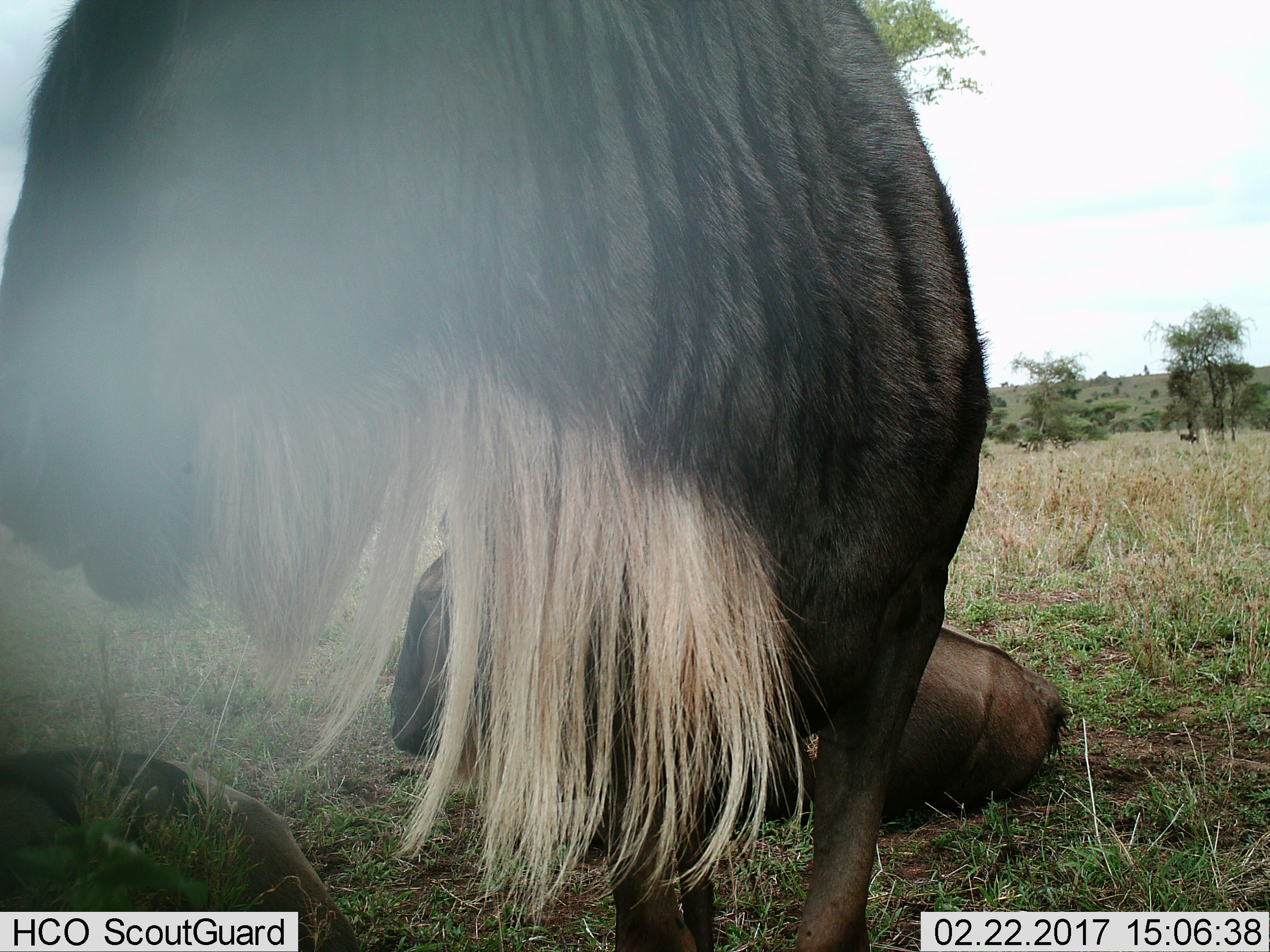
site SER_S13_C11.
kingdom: Animalia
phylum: Chordata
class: Mammalia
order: Artiodactyla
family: Bovidae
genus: Connochaetes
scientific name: Connochaetes taurinus taurinus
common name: blue wildebeest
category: wildebeestblue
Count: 3.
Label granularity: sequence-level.